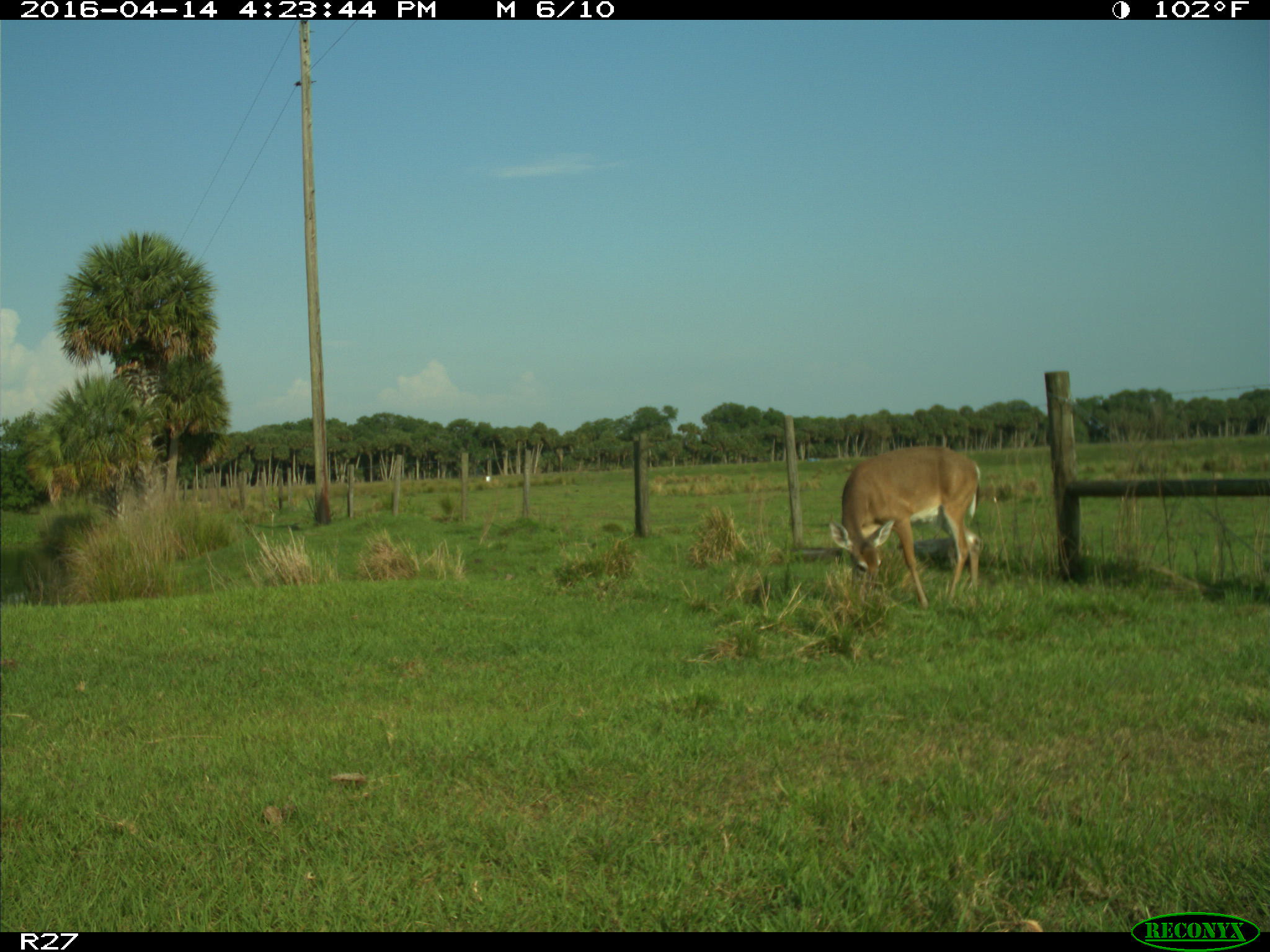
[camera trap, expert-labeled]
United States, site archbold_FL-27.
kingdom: Animalia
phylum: Chordata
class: Mammalia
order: Artiodactyla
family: Cervidae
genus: Odocoileus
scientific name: Odocoileus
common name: deer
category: unidentified deer